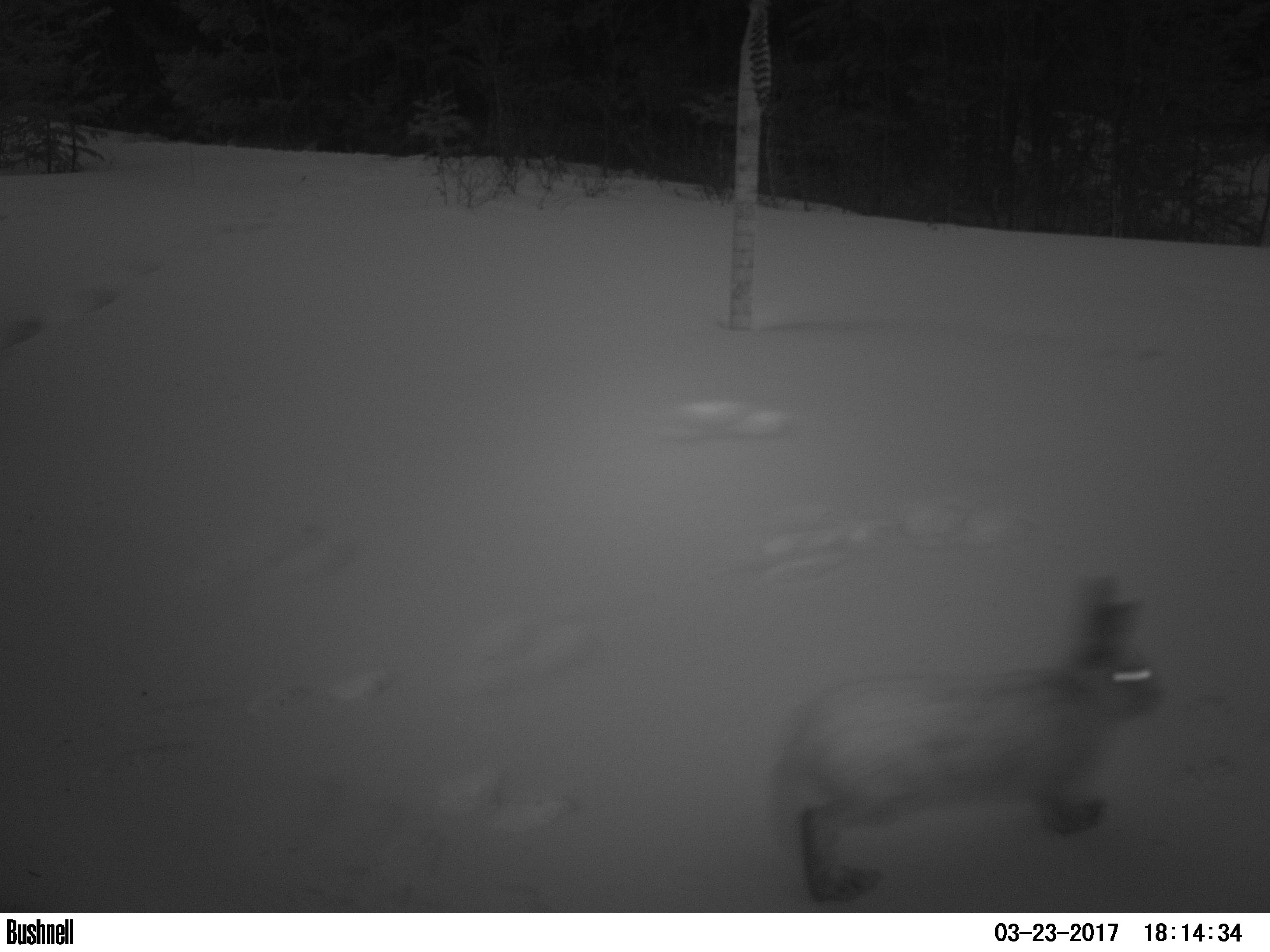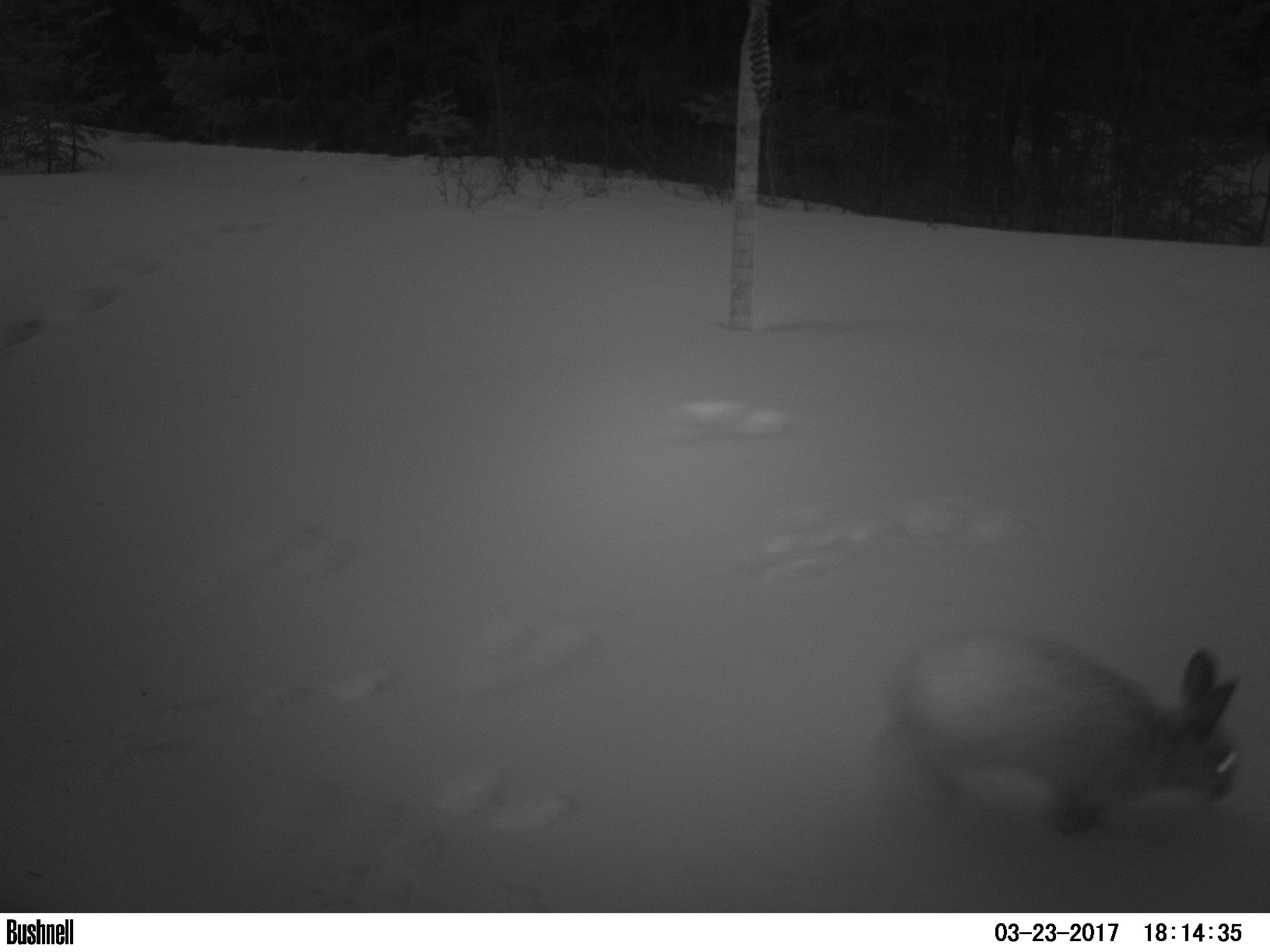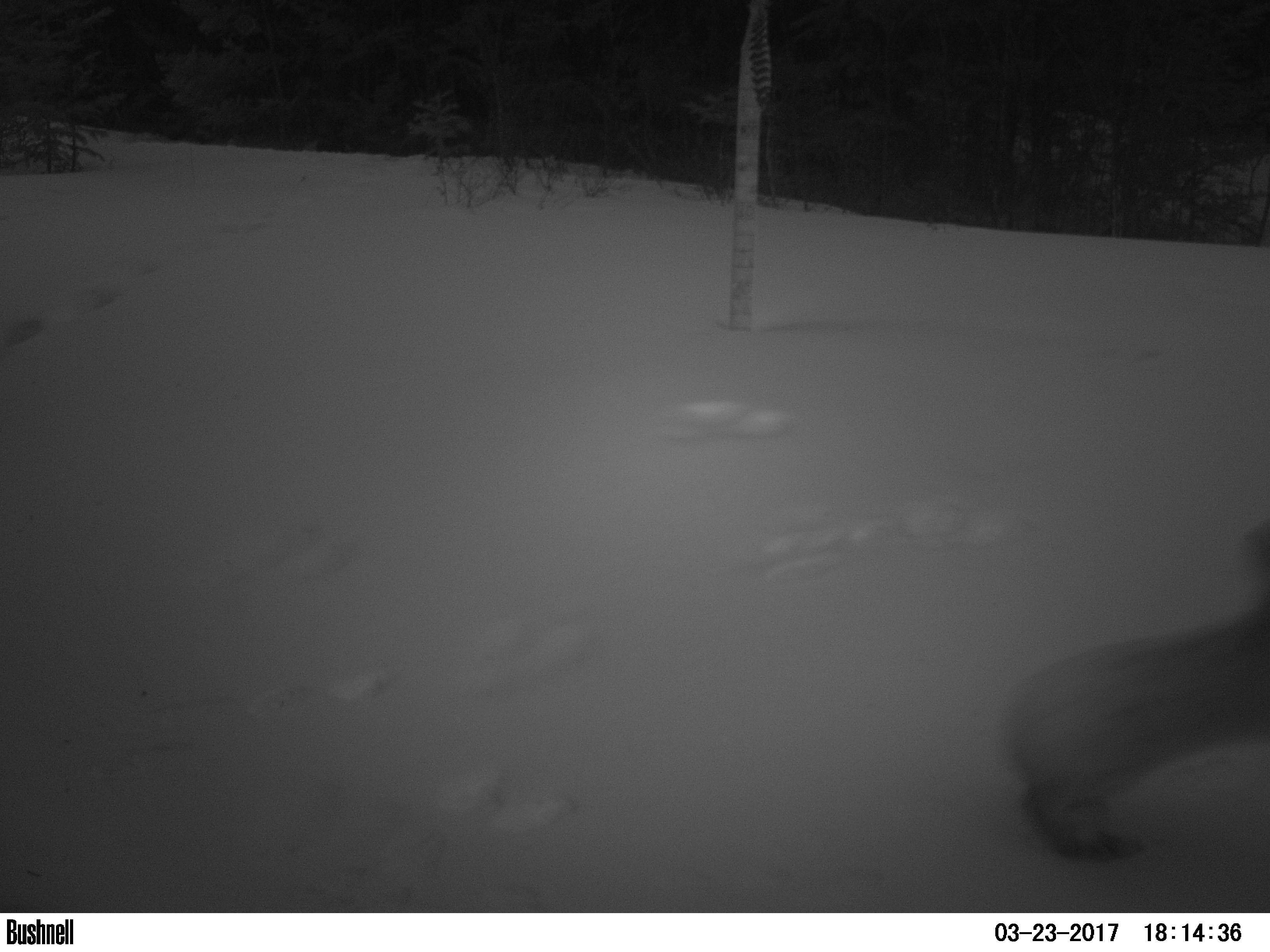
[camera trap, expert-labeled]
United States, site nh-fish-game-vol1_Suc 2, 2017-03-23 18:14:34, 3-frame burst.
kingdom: Animalia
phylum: Chordata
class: Mammalia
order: Lagomorpha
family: Leporidae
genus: Lepus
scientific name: Lepus americanus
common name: snowshoe hare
Snowshoe hare (Lepus americanus).